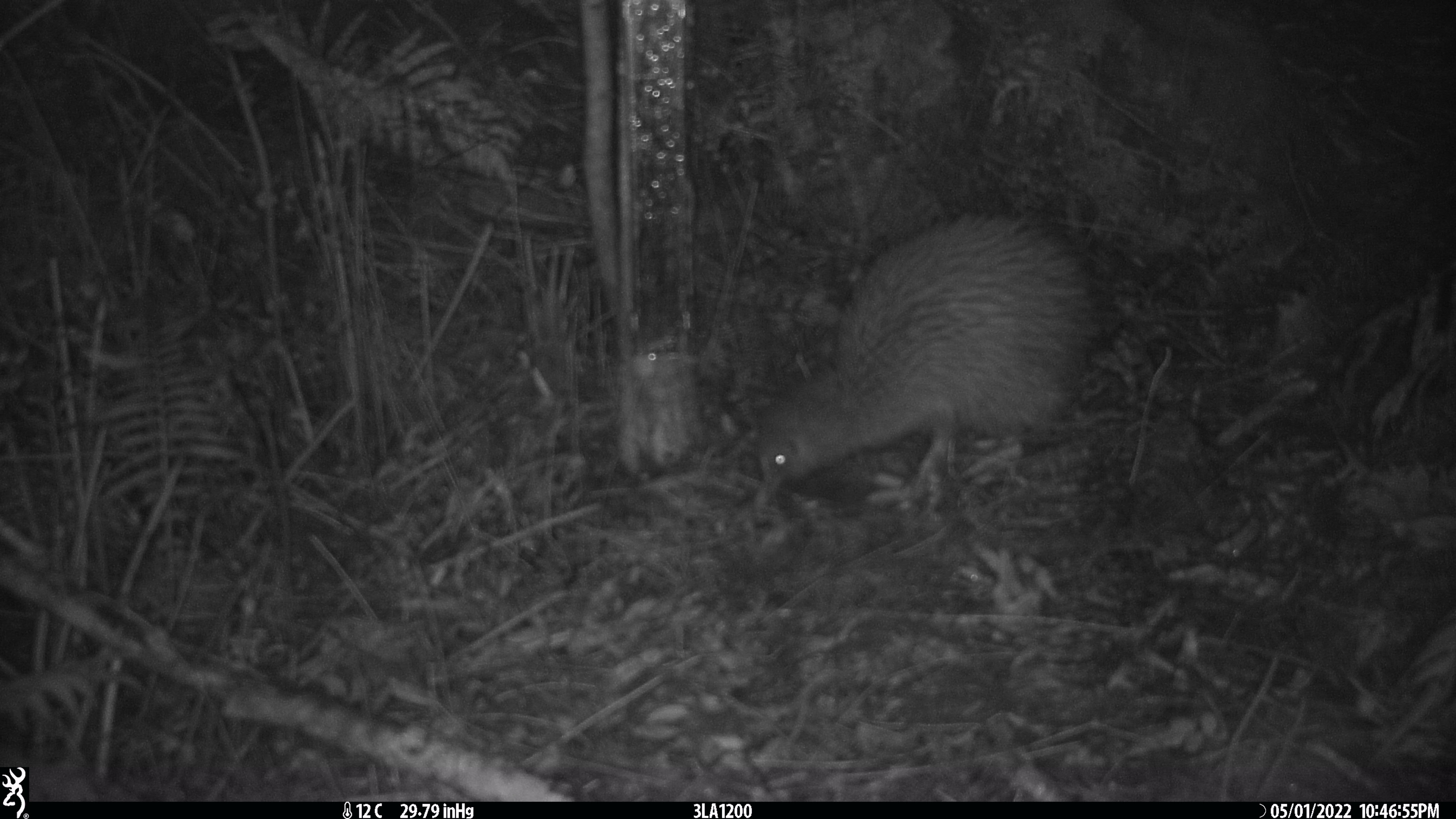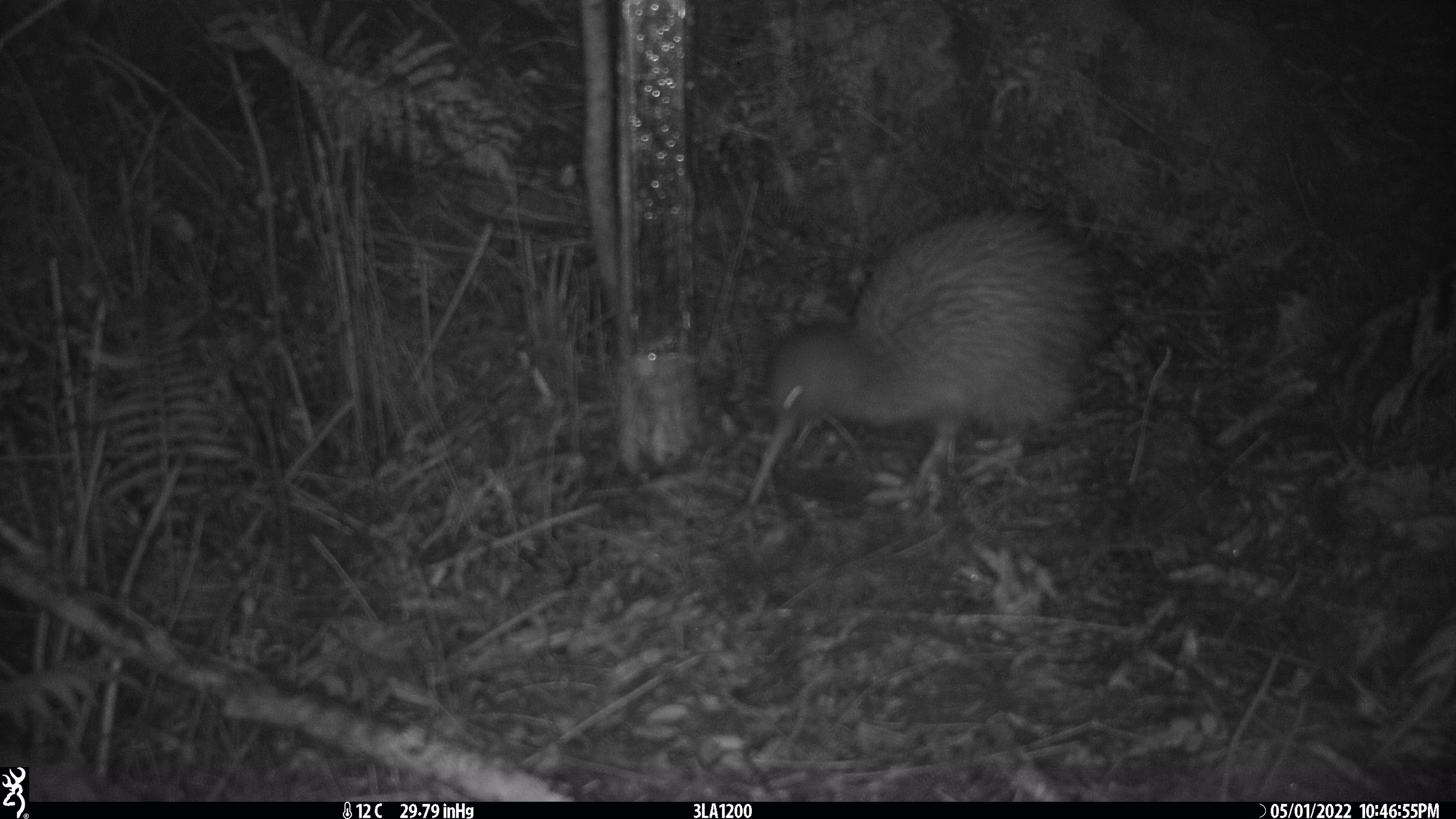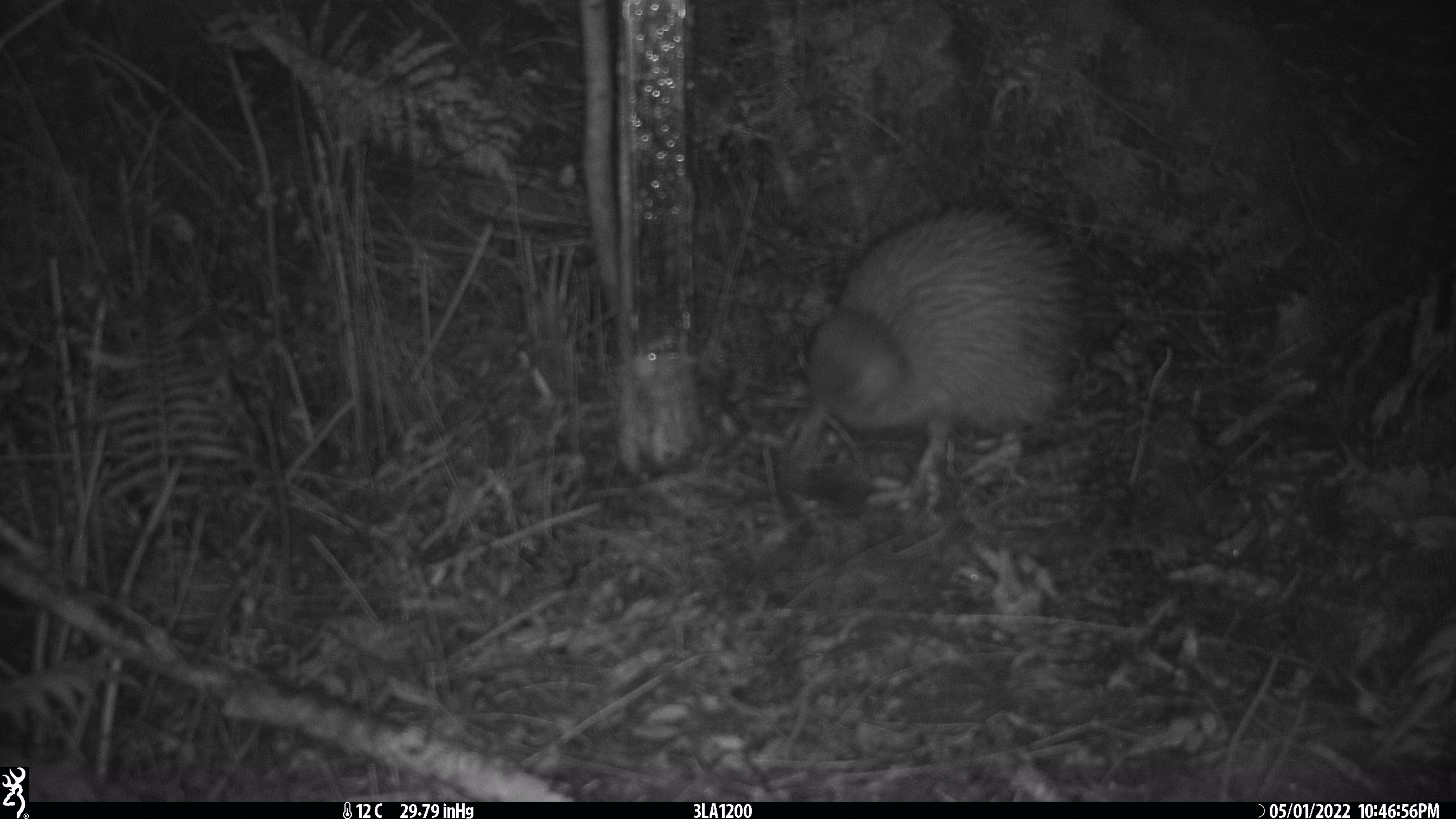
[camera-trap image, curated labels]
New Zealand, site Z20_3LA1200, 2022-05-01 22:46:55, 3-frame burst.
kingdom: Animalia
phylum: Chordata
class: Aves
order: Apterygiformes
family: Apterygidae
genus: Apteryx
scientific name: Apteryx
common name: kiwi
Kiwi (Apteryx).